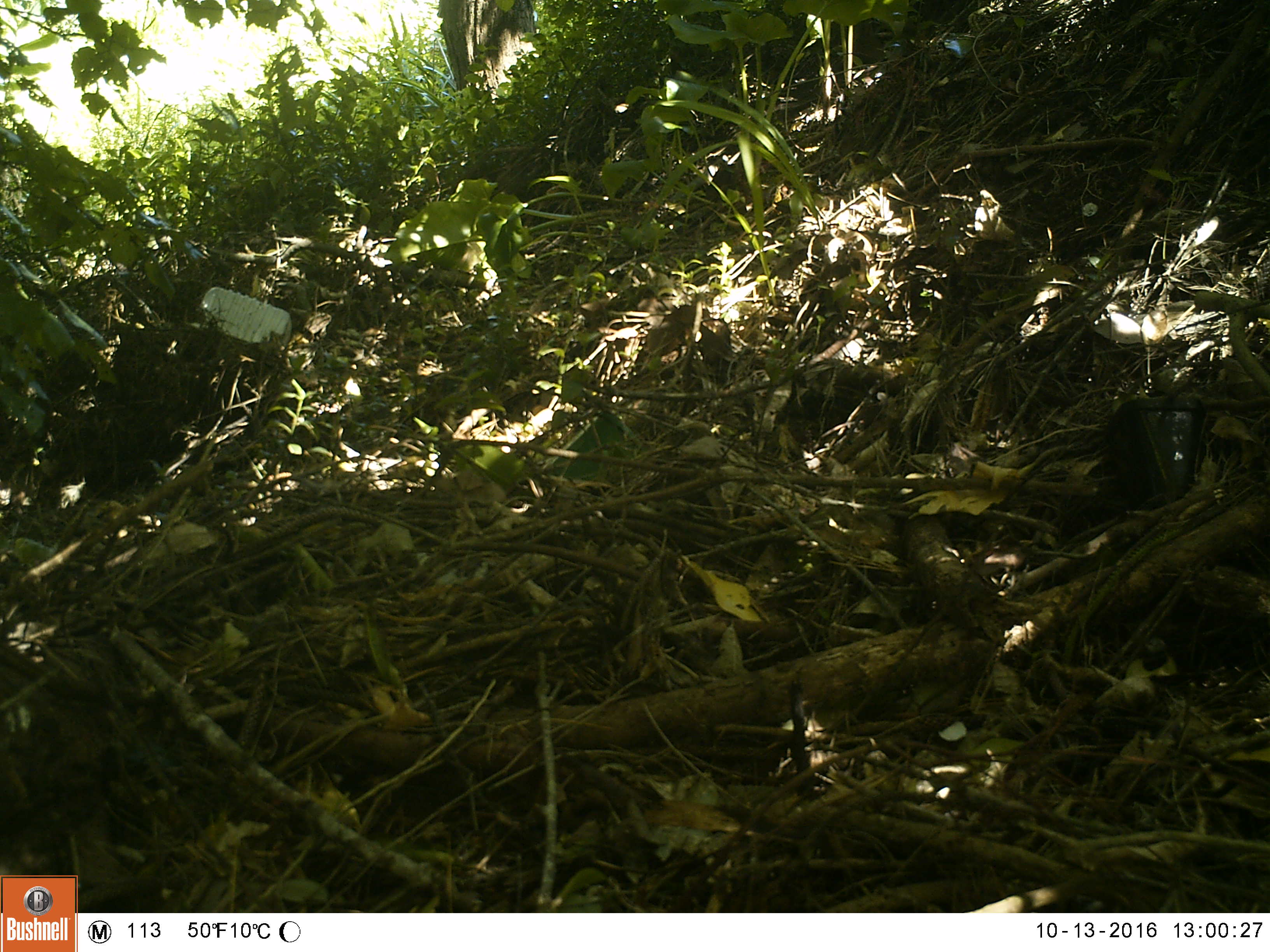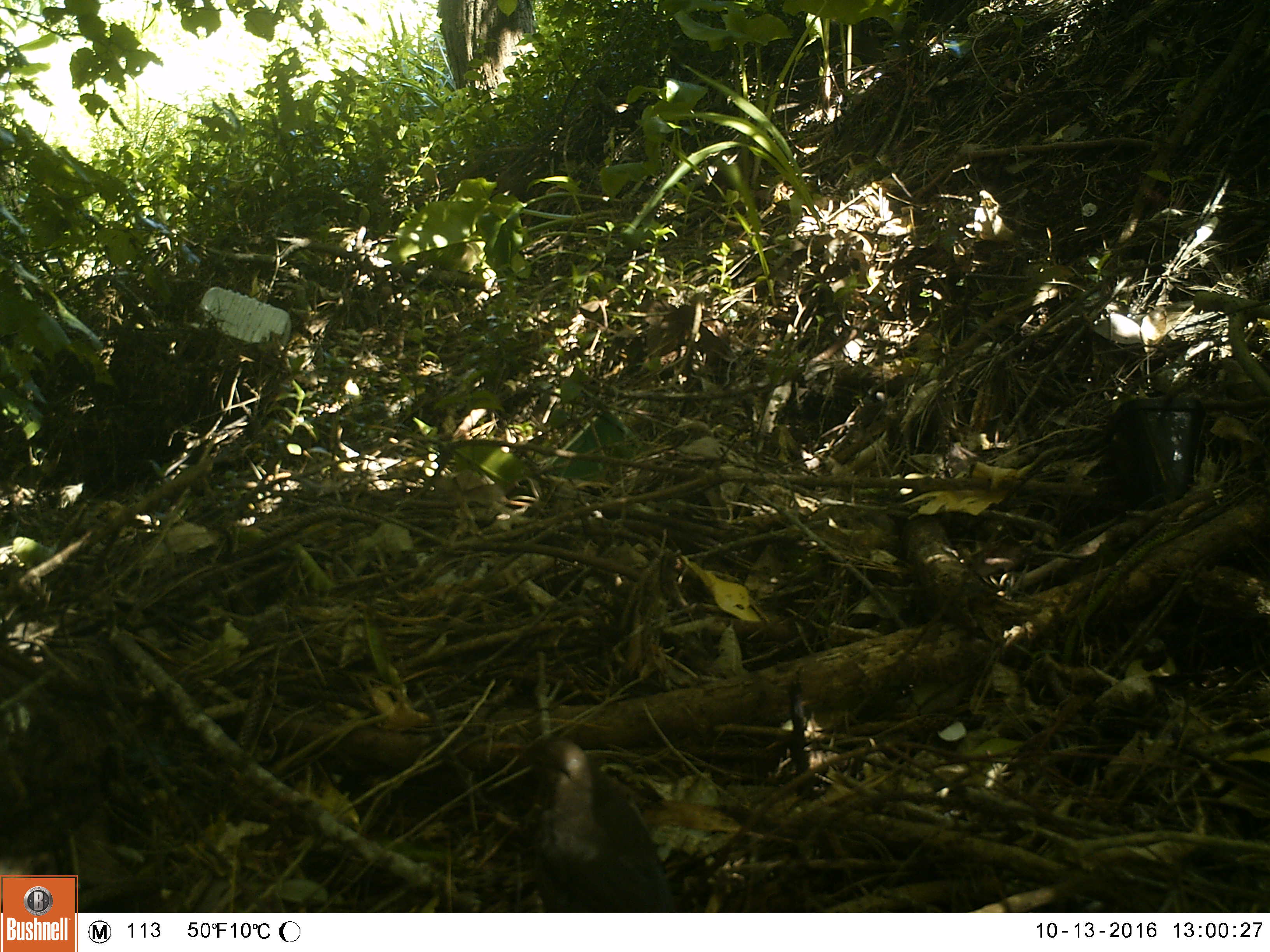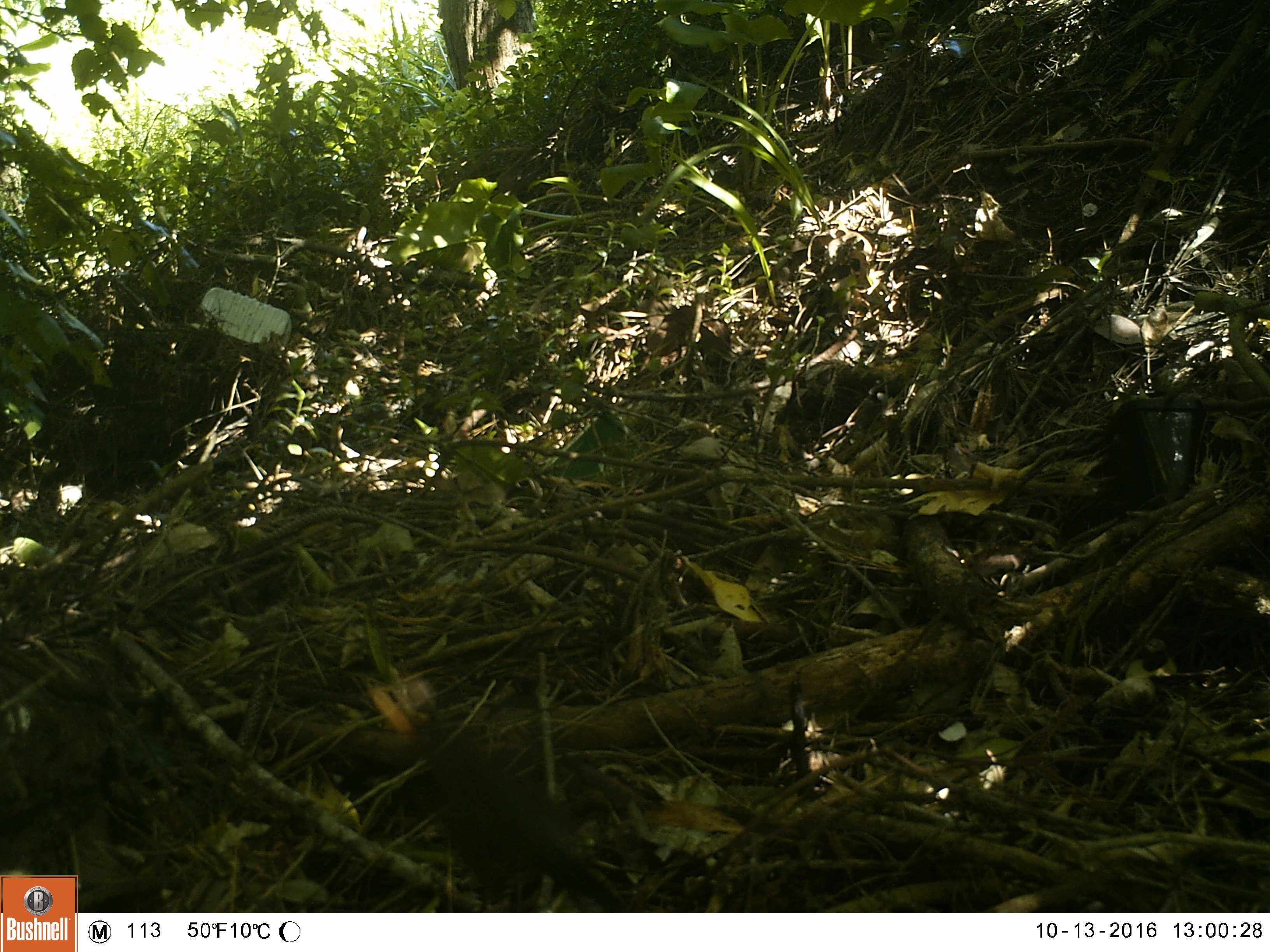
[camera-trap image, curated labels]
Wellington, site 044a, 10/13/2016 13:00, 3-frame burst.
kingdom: Animalia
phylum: Chordata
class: Aves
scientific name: Aves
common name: bird